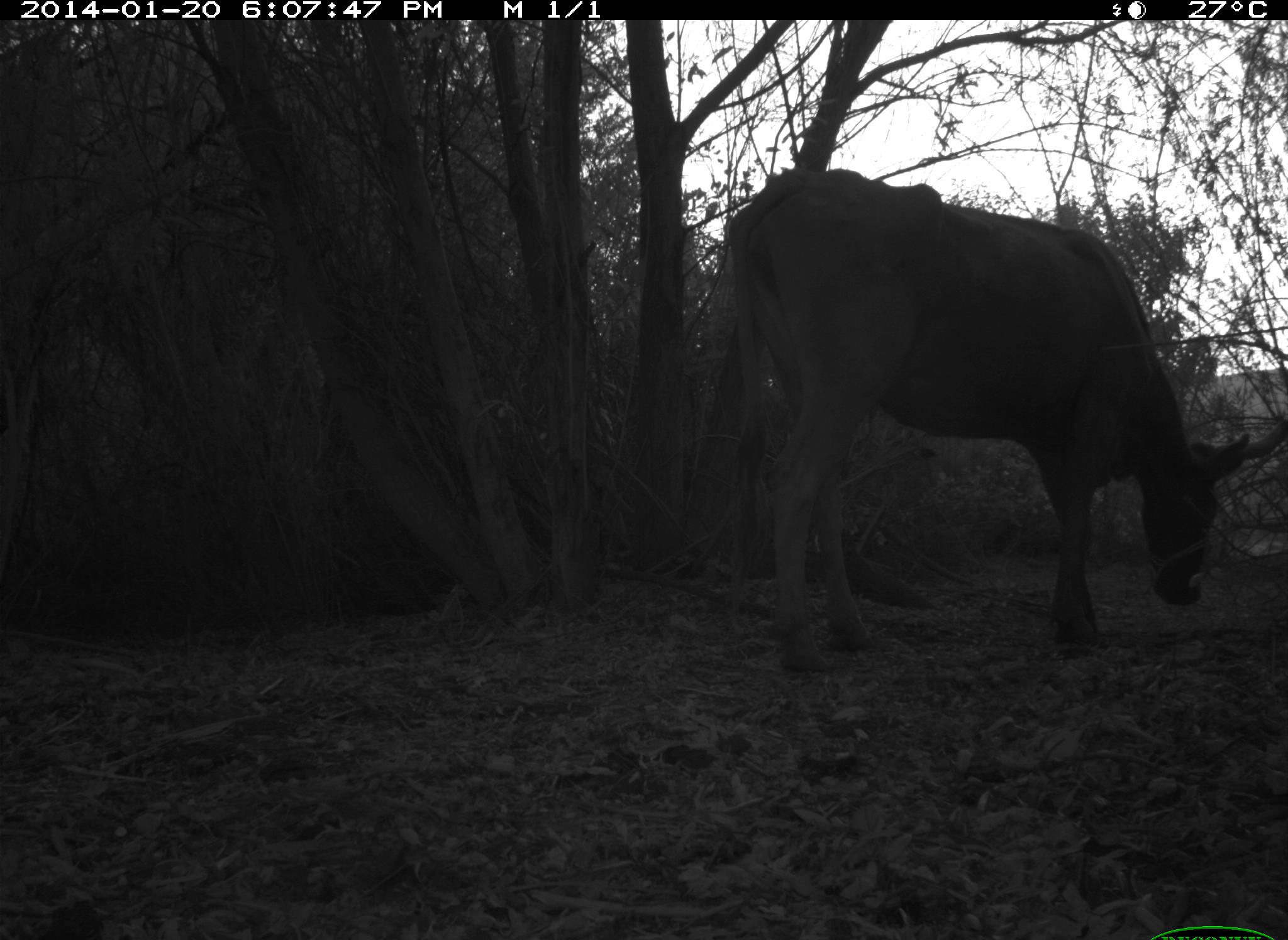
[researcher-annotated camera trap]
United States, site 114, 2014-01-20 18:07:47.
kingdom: Animalia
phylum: Chordata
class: Mammalia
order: Artiodactyla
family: Bovidae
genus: Bos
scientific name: Bos taurus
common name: cow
Cow (Bos taurus).